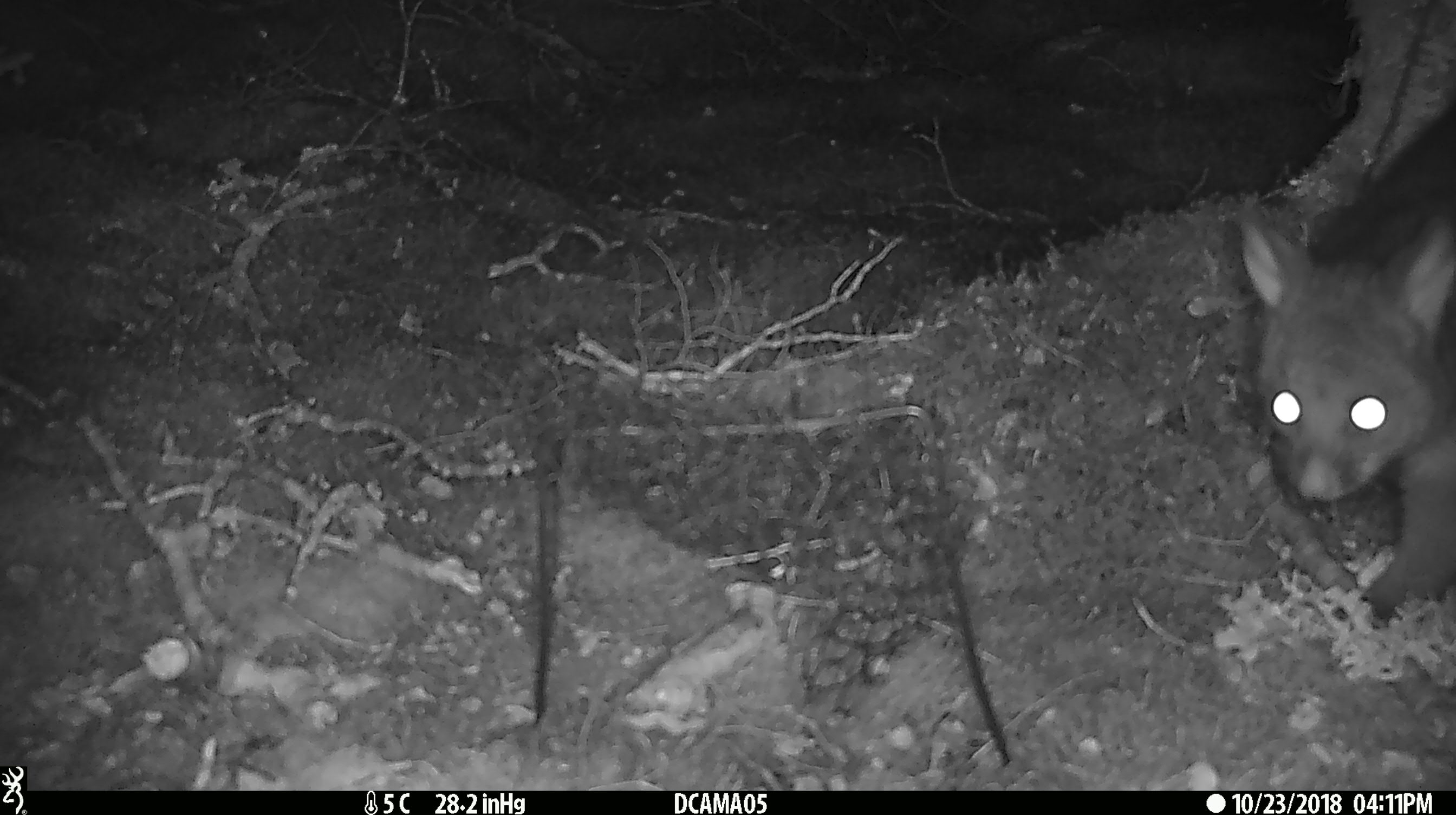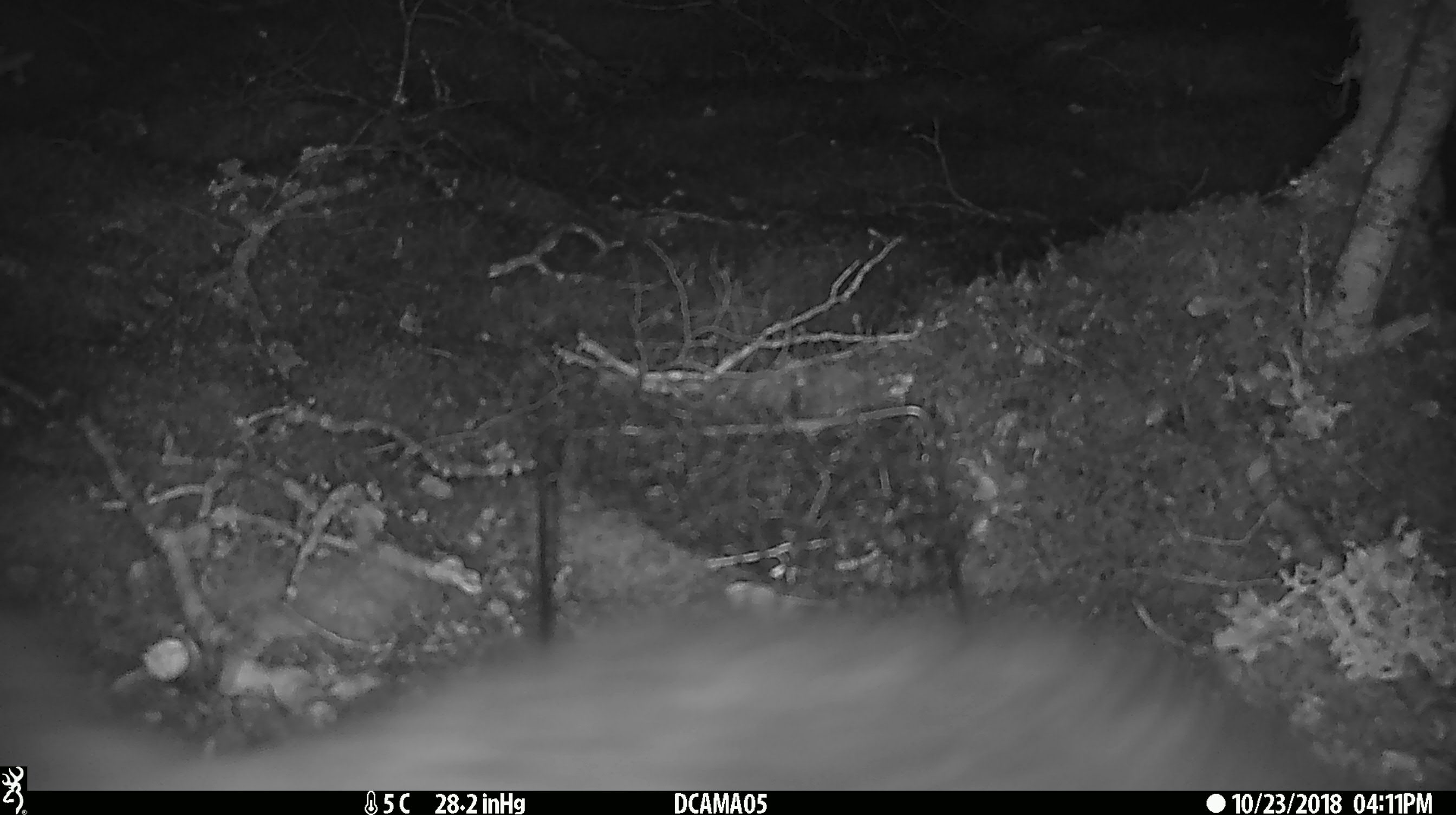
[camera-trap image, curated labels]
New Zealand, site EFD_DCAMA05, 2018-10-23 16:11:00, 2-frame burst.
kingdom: Animalia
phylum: Chordata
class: Mammalia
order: Diprotodontia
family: Phalangeridae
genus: Trichosurus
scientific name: Trichosurus vulpecula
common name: common brushtail possum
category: possum